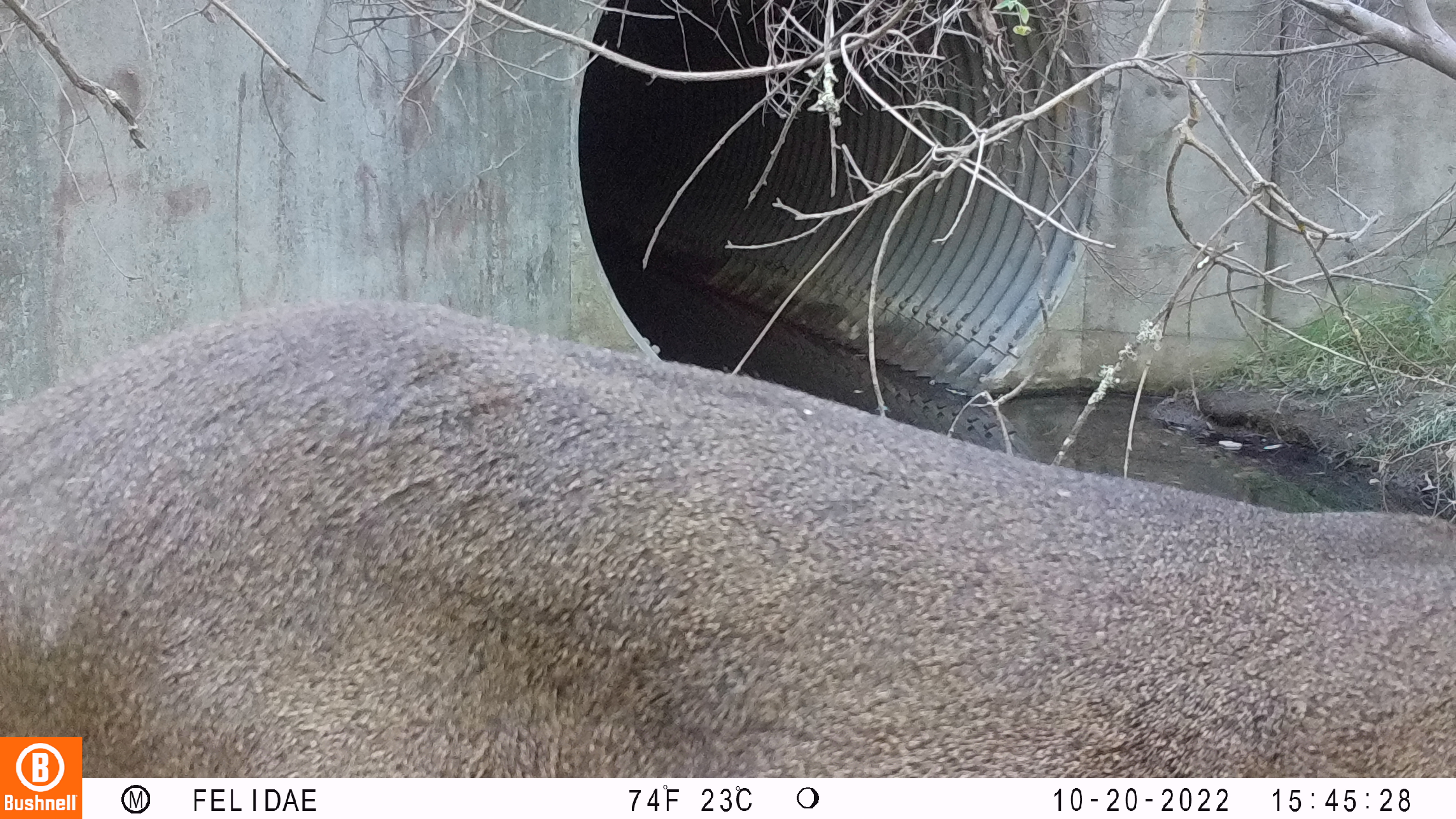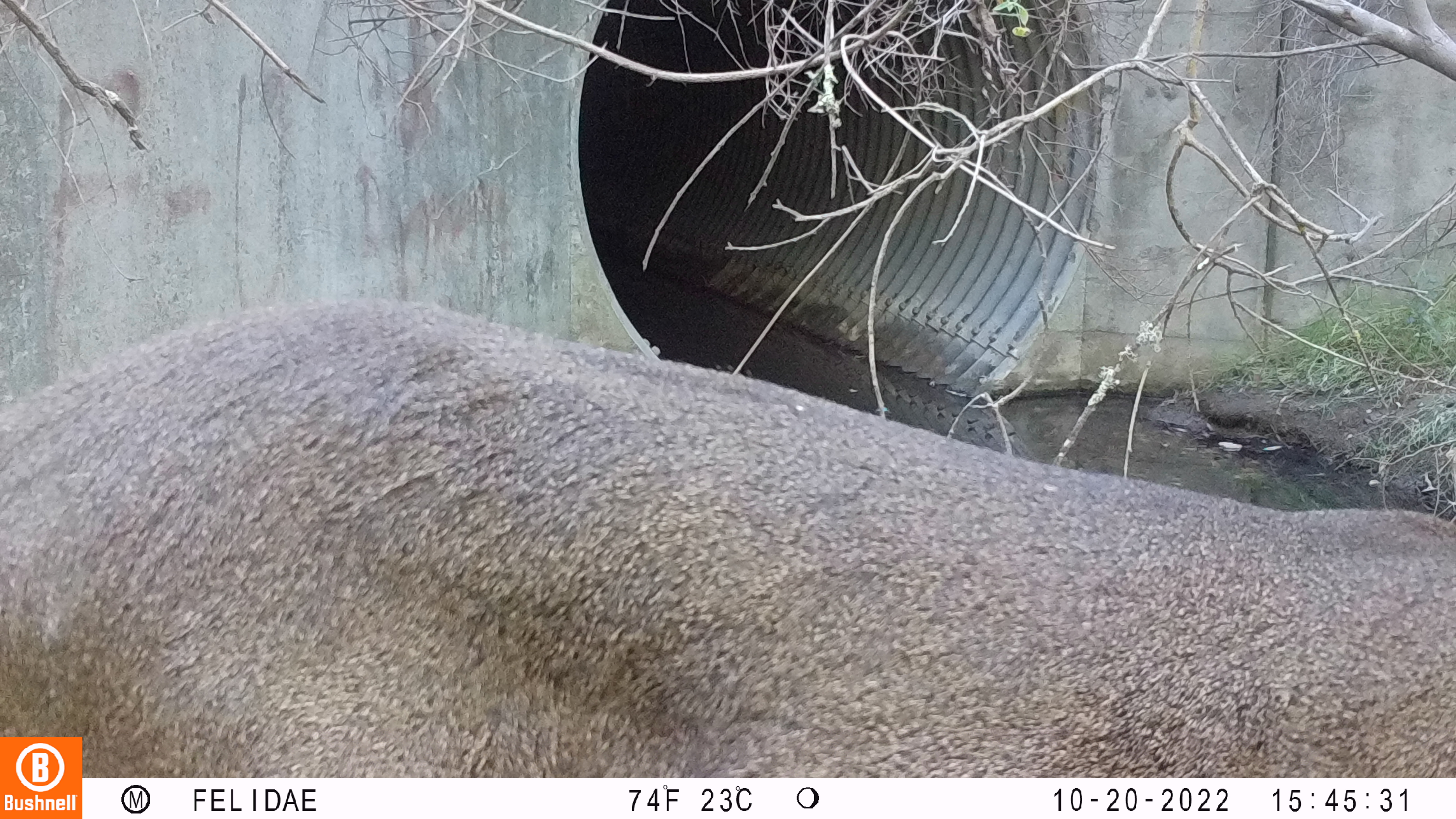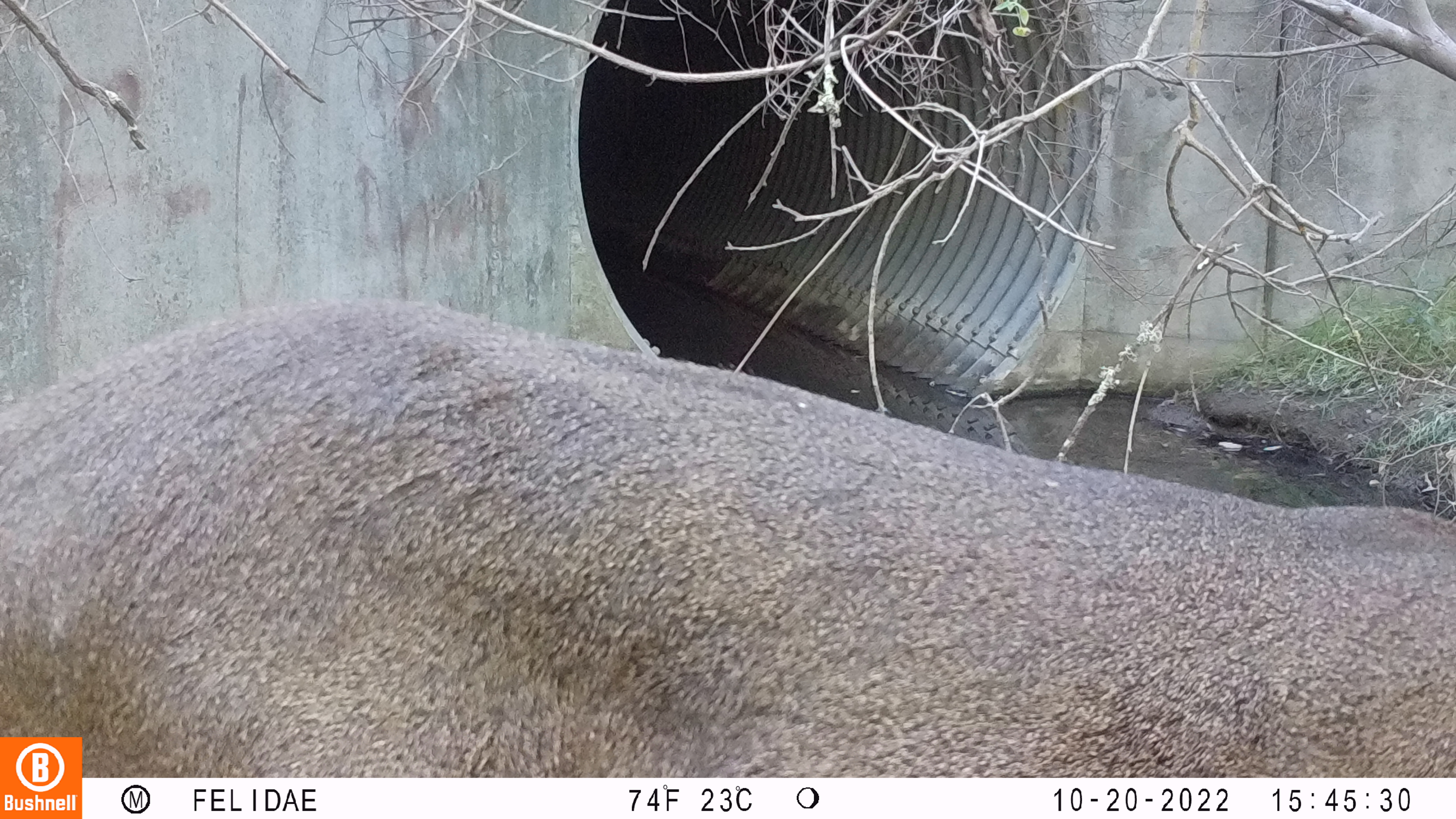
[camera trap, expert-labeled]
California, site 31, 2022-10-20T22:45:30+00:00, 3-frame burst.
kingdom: Animalia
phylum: Chordata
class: Mammalia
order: Artiodactyla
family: Cervidae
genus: Odocoileus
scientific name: Odocoileus hemionus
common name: mule deer